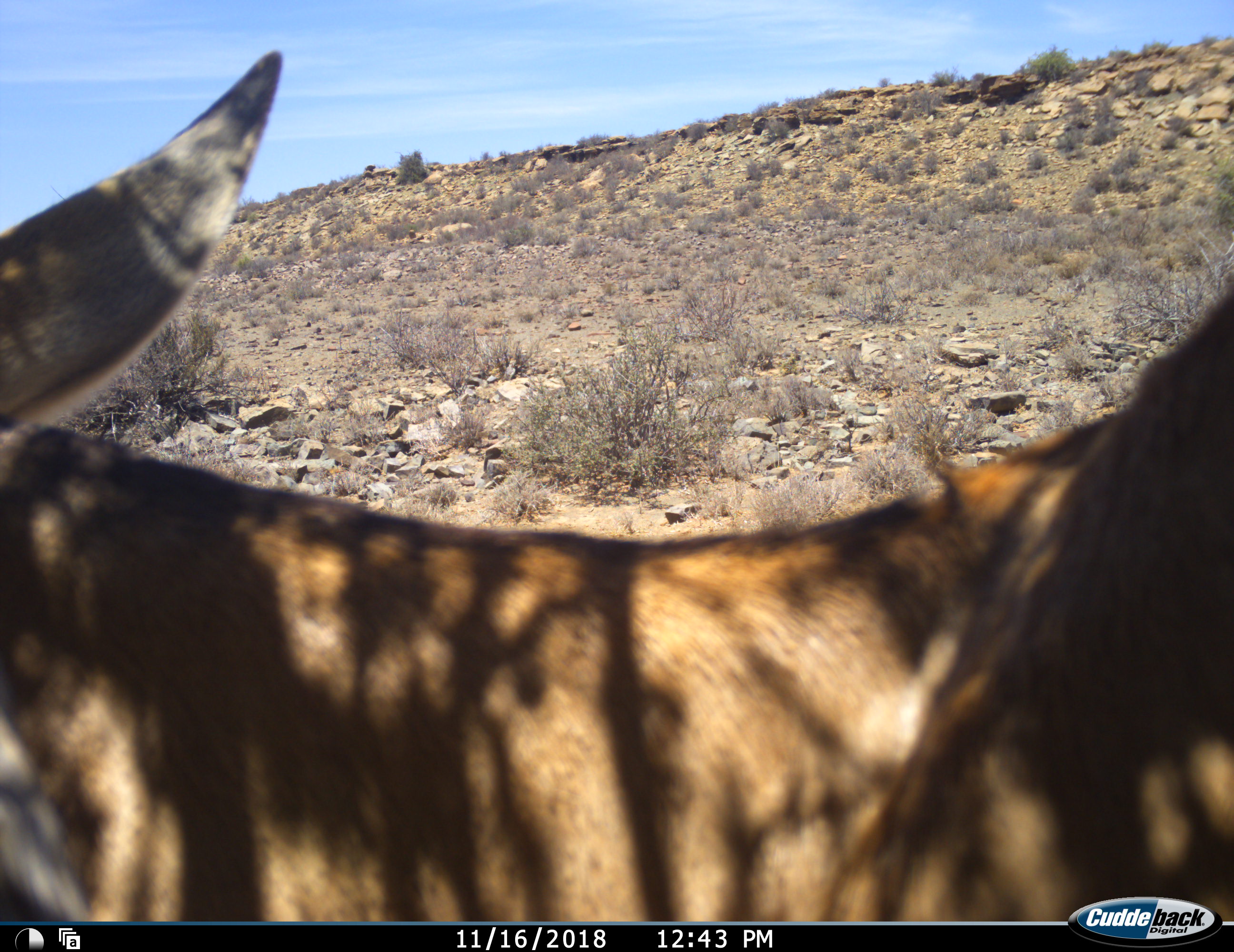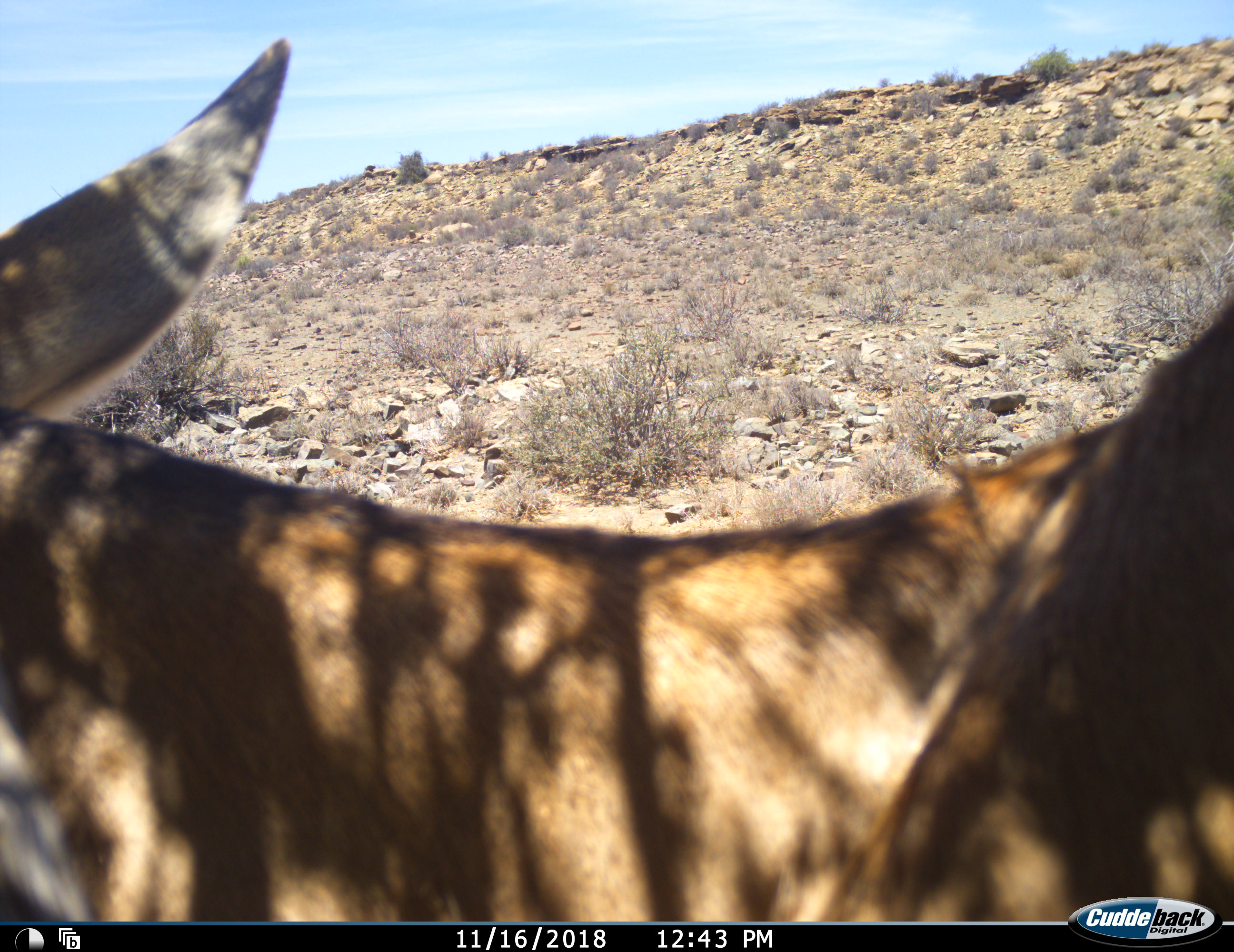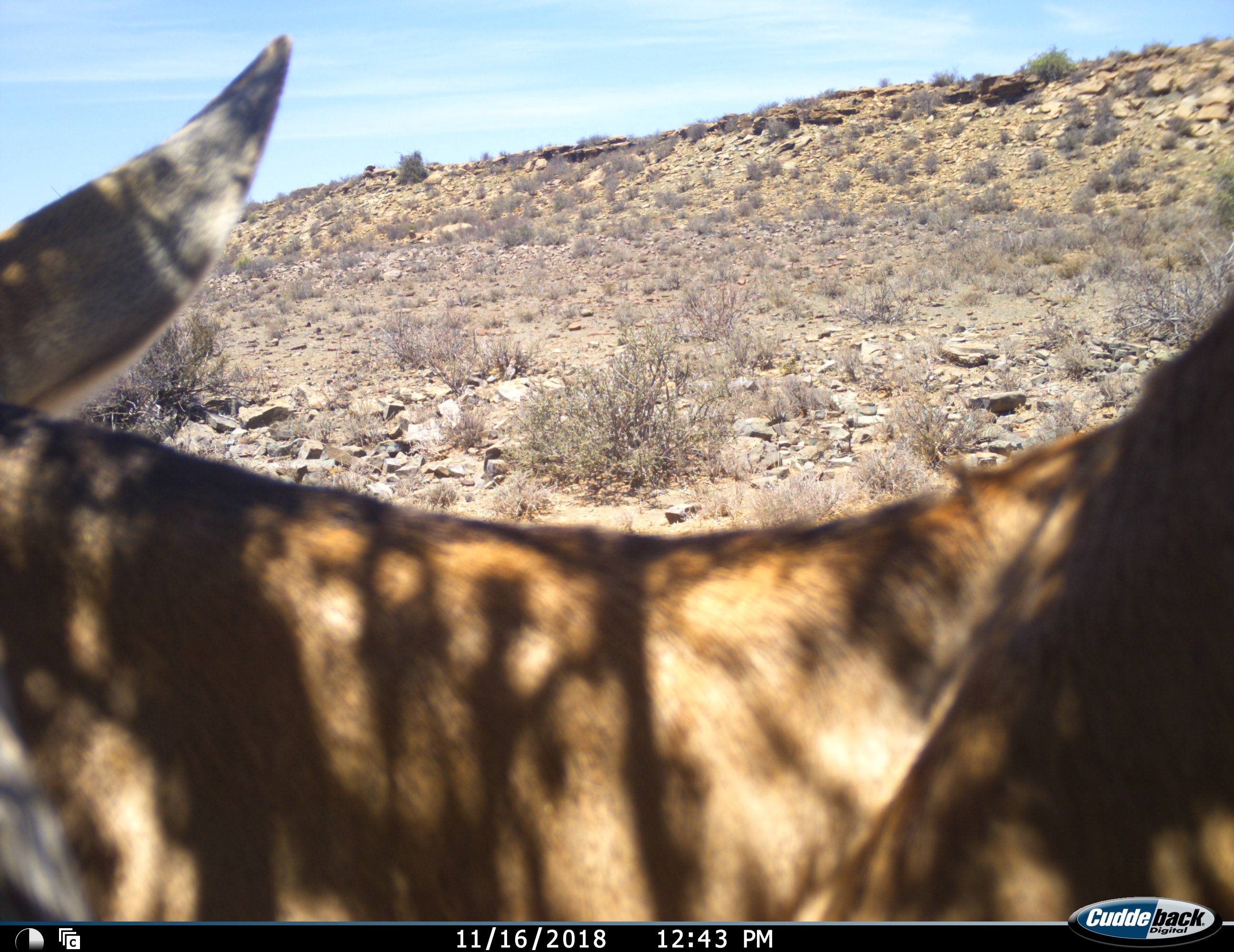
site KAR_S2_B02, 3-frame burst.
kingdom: Animalia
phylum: Chordata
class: Mammalia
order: Artiodactyla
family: Bovidae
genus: Alcelaphus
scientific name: Alcelaphus buselaphus caama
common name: red hartebeest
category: hartebeestred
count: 1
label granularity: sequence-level